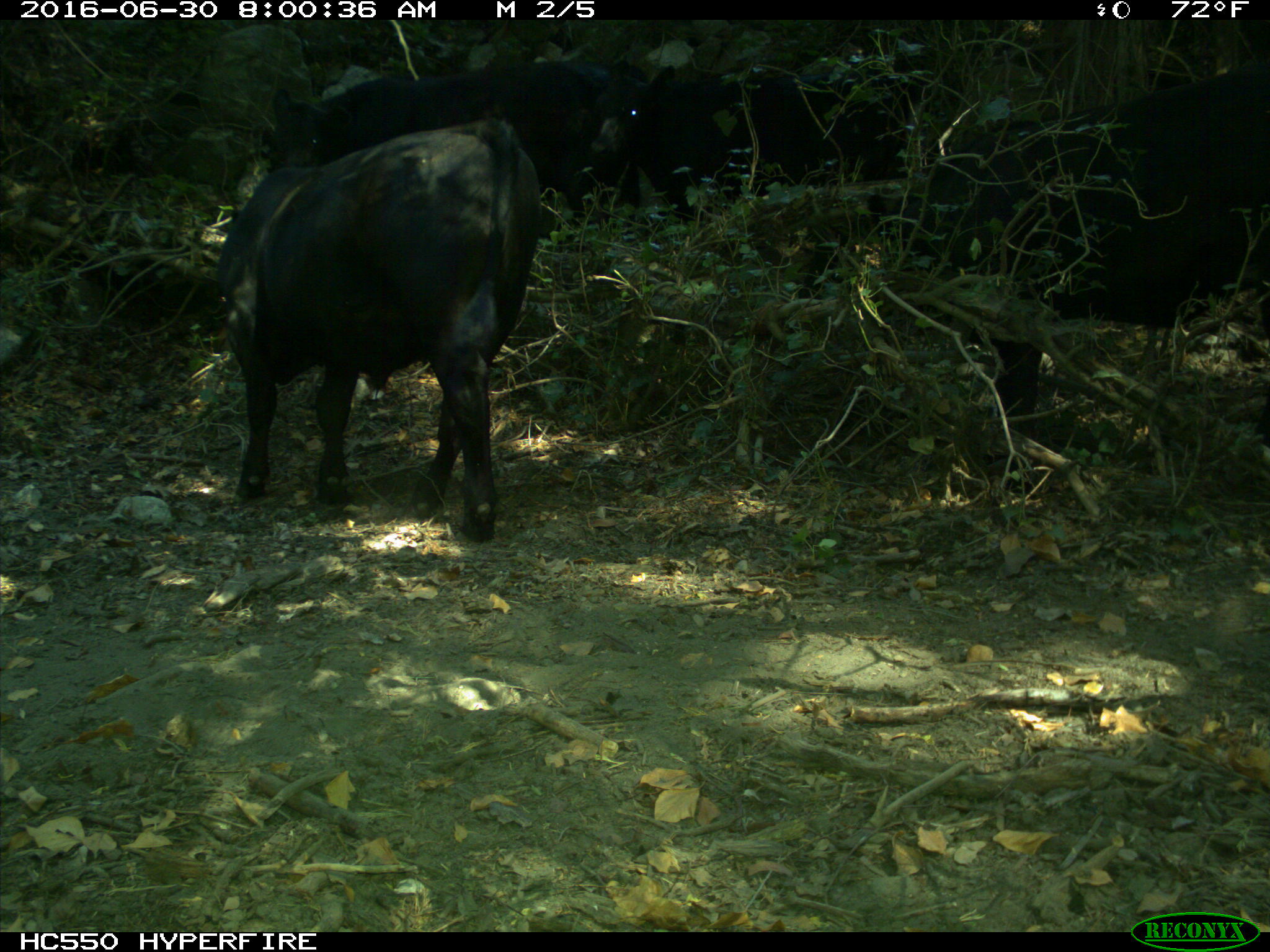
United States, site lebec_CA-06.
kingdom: Animalia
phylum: Chordata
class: Mammalia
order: Artiodactyla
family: Bovidae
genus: Bos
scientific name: Bos taurus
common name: domestic cow